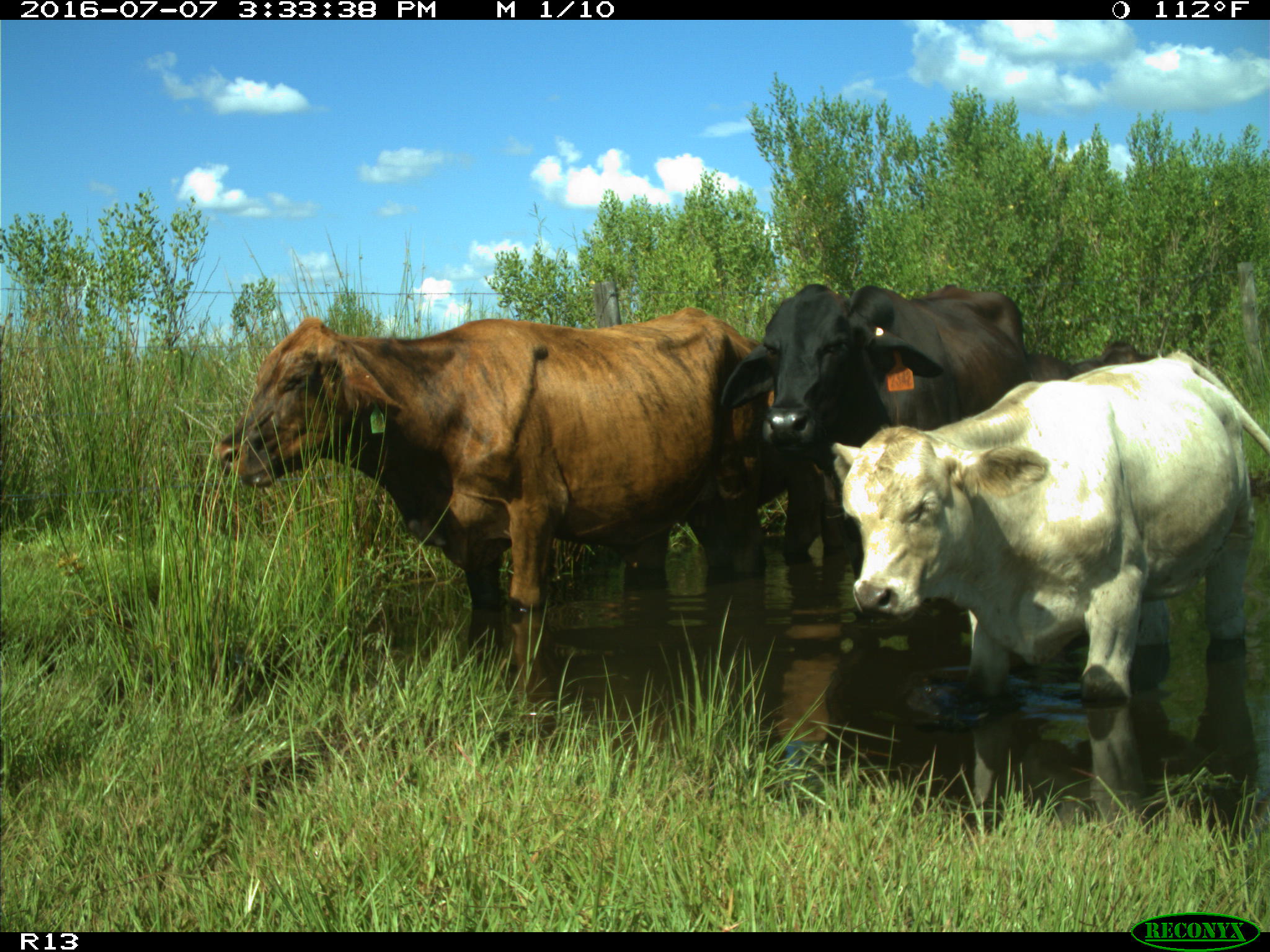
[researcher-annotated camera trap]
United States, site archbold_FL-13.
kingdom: Animalia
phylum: Chordata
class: Mammalia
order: Artiodactyla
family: Bovidae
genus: Bos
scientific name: Bos taurus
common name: domestic cow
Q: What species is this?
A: Bos taurus (domestic cow).